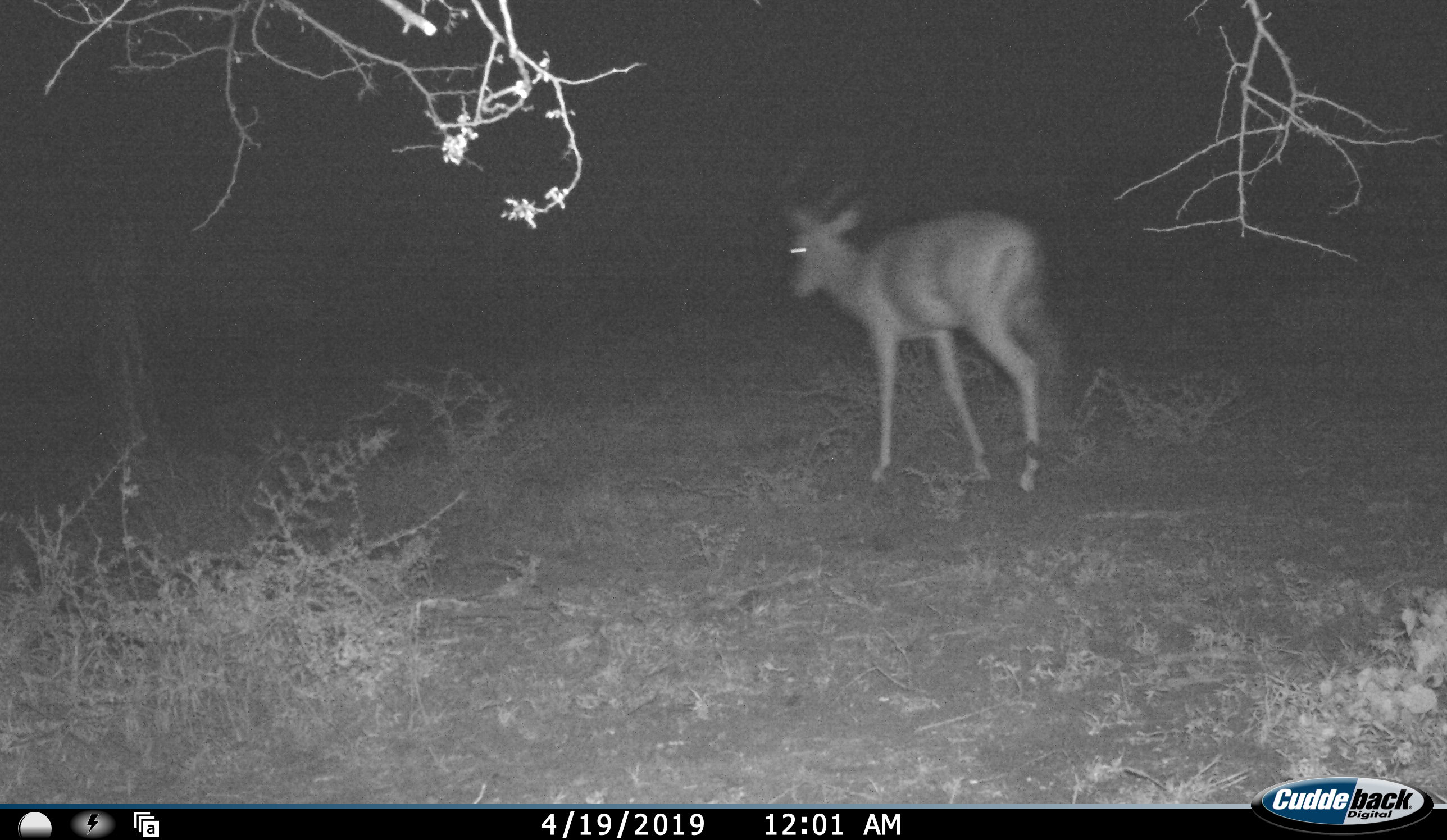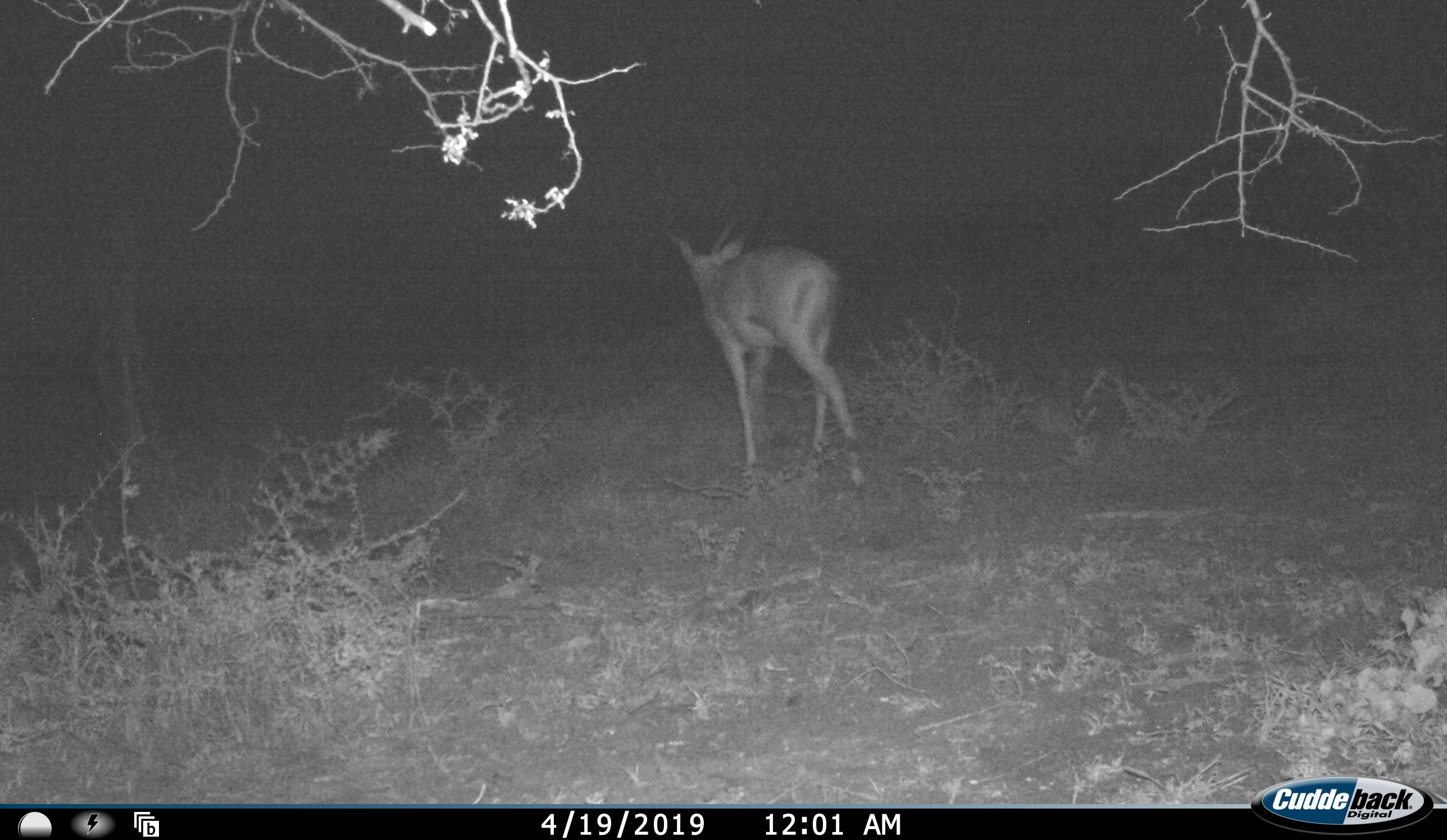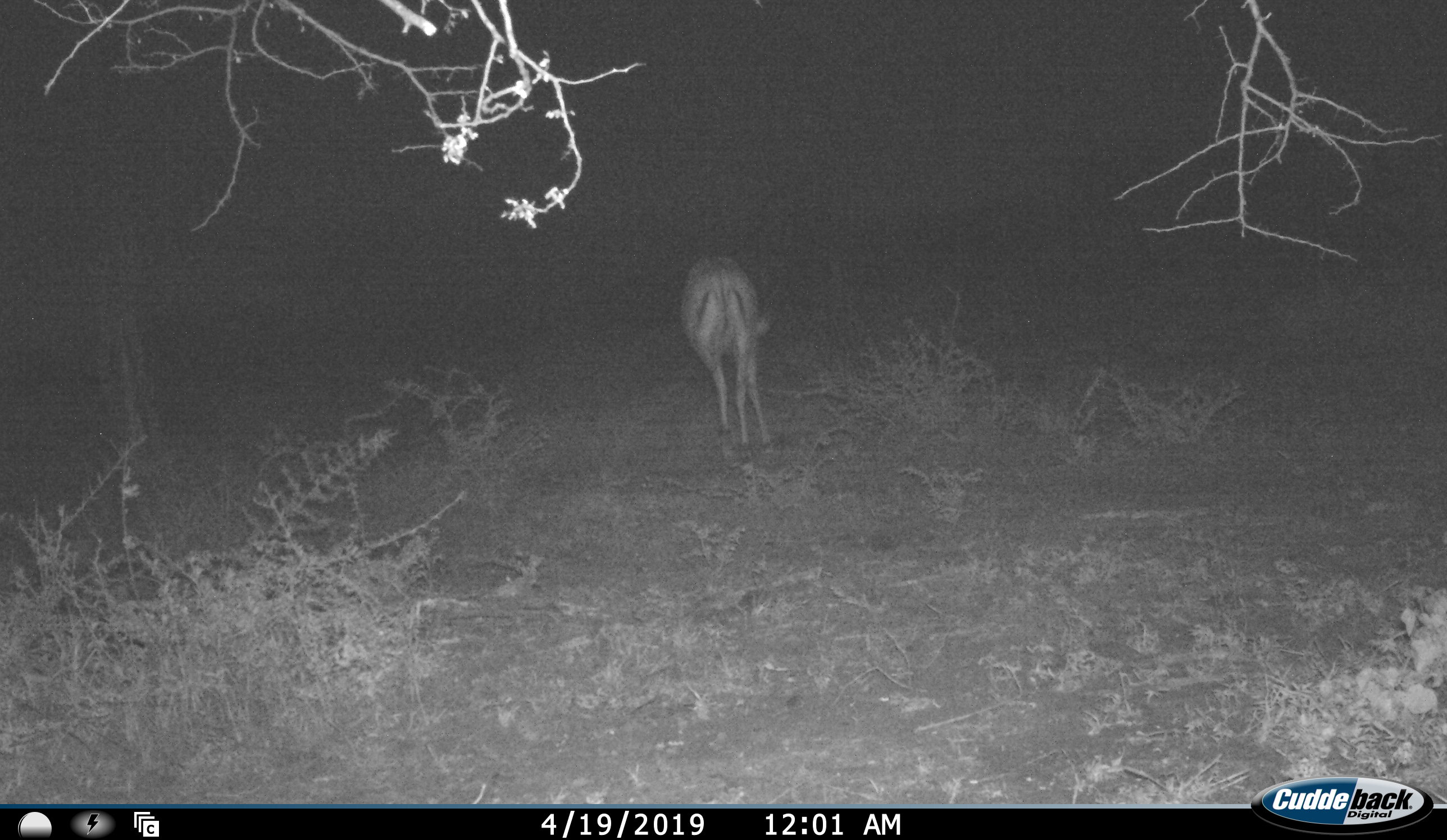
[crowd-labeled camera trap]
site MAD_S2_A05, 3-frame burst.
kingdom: Animalia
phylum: Chordata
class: Mammalia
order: Artiodactyla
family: Bovidae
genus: Aepyceros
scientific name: Aepyceros melampus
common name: impala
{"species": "impala (Aepyceros melampus)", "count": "1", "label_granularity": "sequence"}